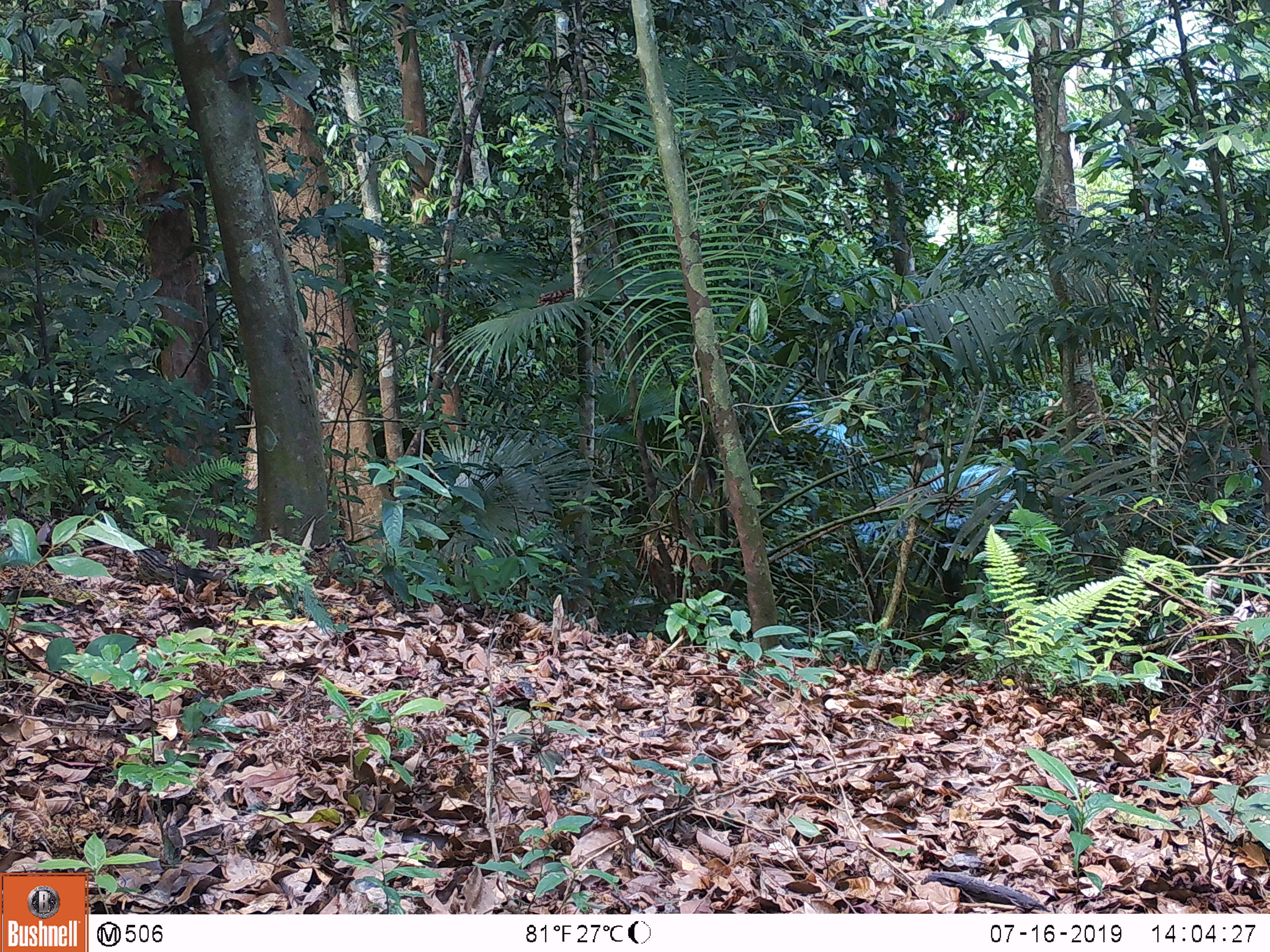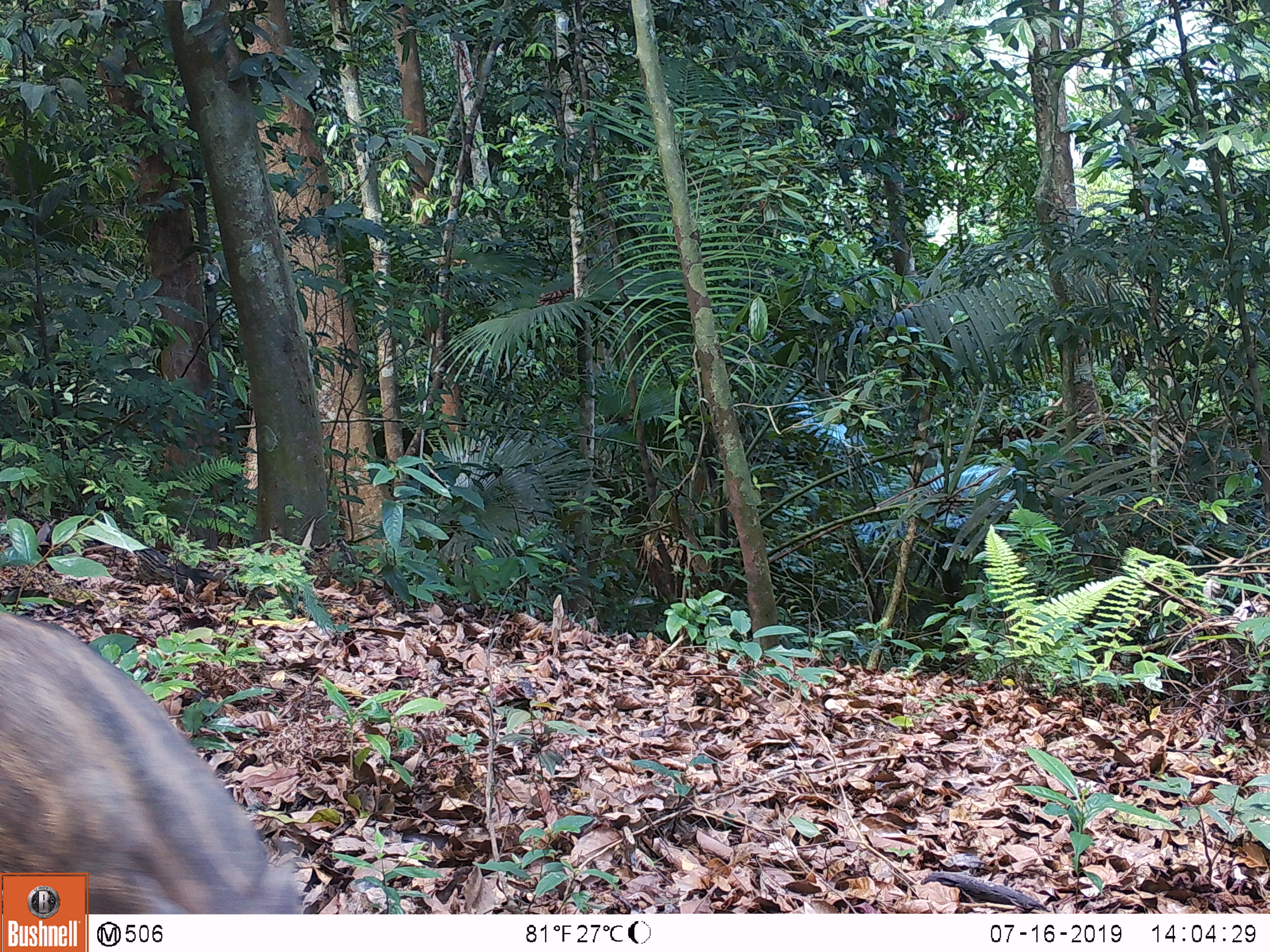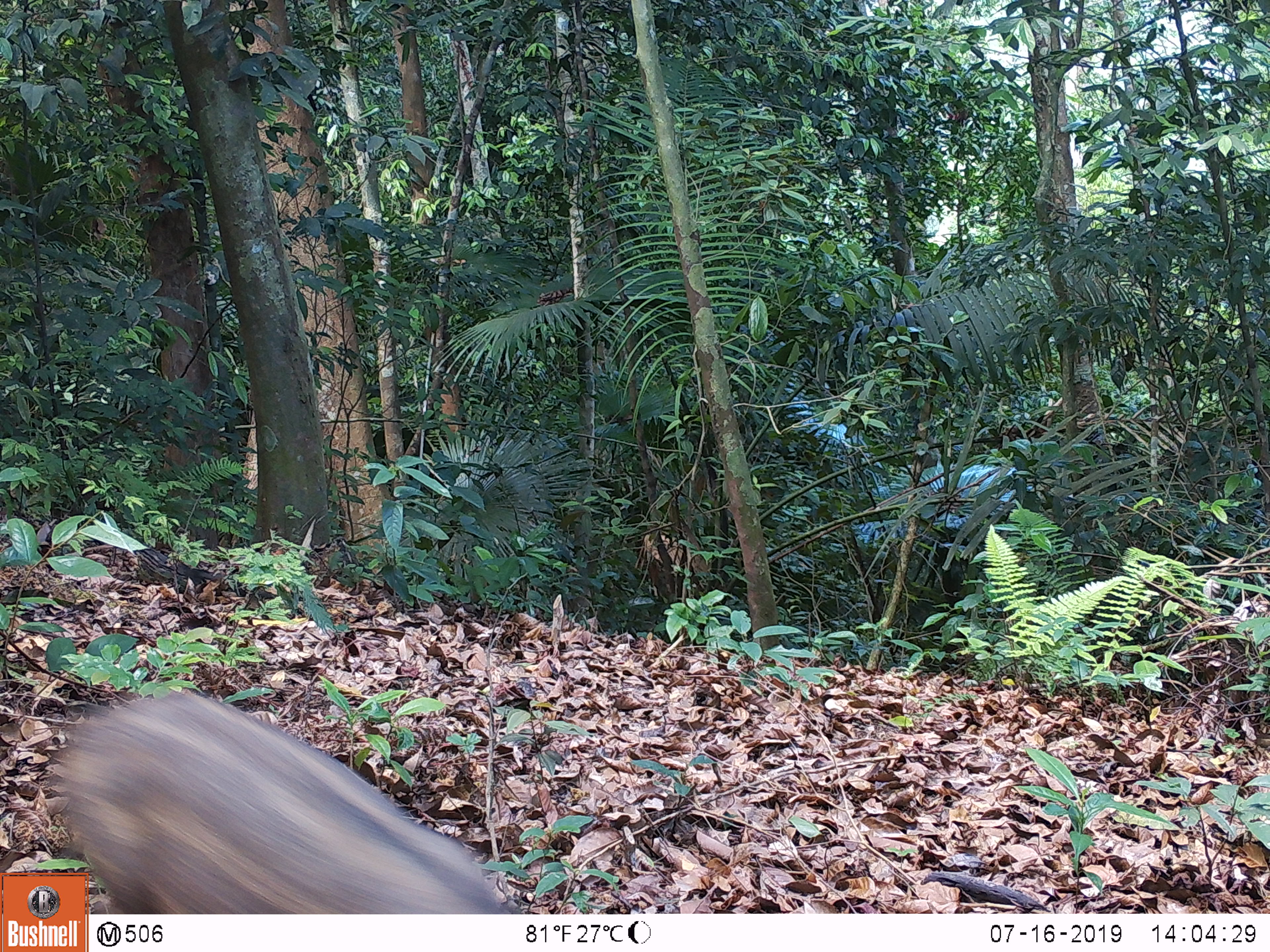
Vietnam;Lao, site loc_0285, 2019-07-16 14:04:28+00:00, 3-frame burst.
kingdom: Animalia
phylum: Chordata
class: Mammalia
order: Artiodactyla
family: Suidae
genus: Sus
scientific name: Sus scrofa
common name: eurasian wild pig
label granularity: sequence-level